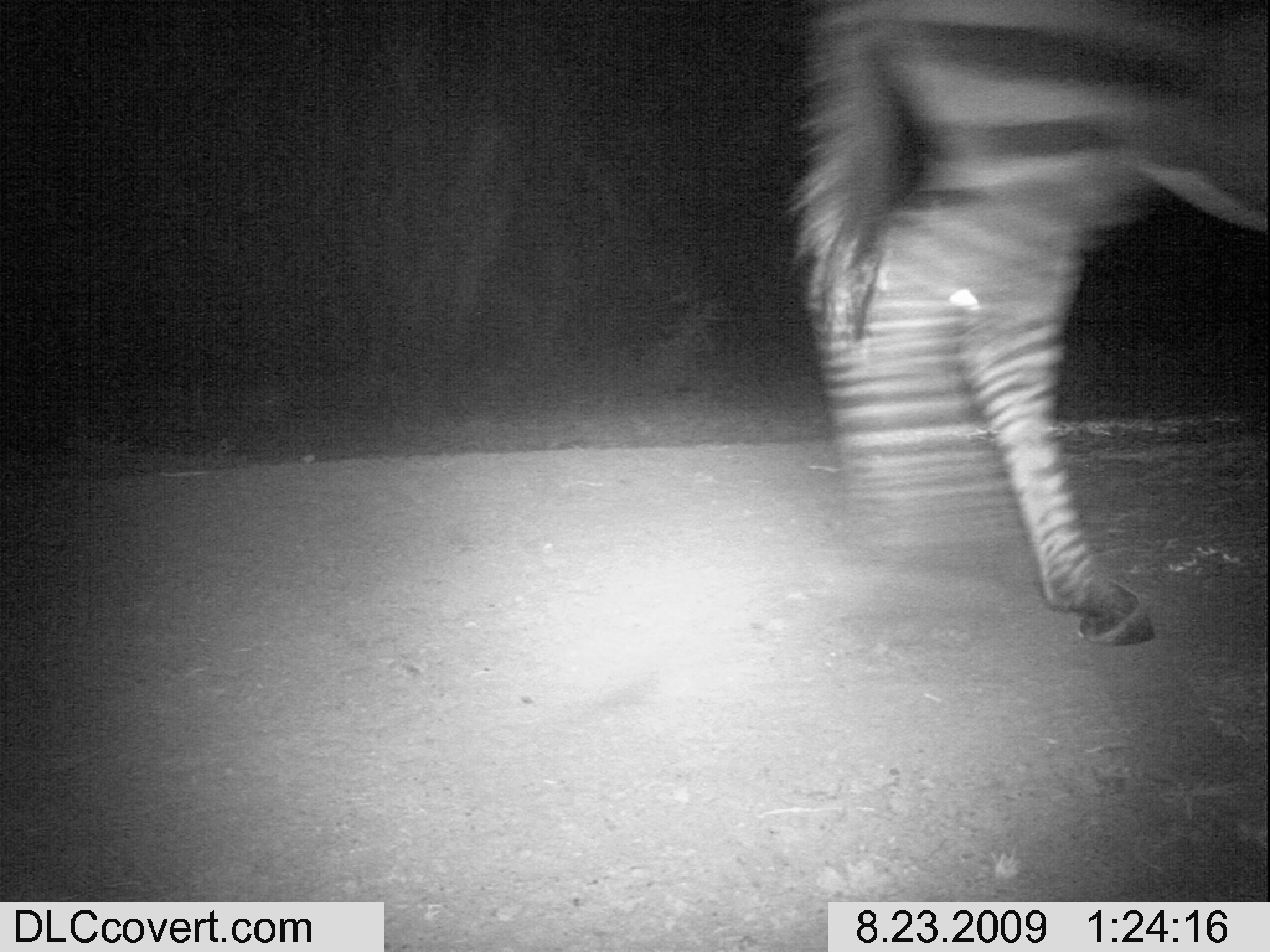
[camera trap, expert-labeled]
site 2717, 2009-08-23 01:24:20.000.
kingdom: Animalia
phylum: Chordata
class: Mammalia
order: Perissodactyla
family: Equidae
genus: Equus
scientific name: Equus quagga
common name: plains zebra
Equus quagga (plains zebra), count 1.